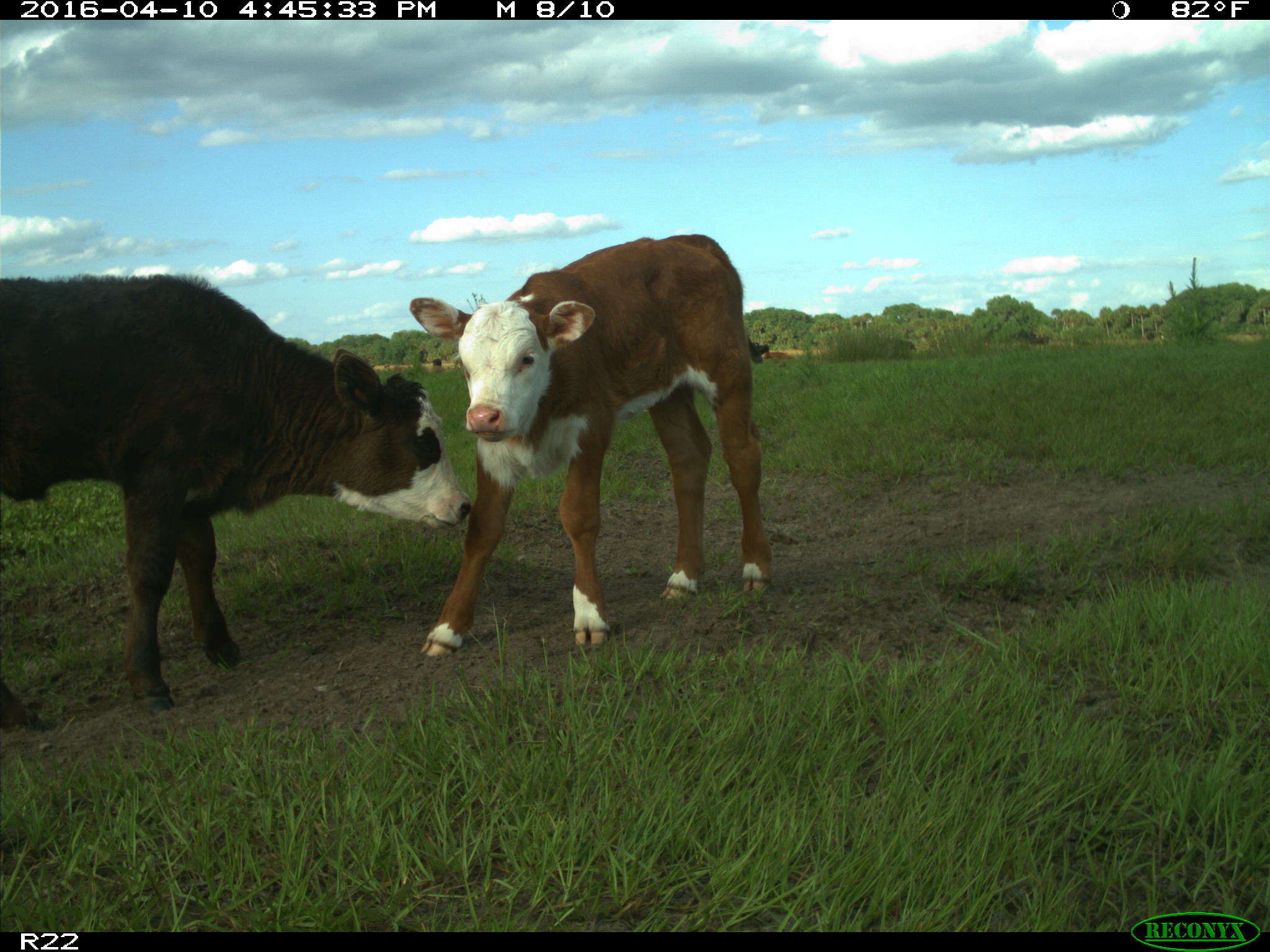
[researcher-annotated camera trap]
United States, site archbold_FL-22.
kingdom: Animalia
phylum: Chordata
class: Mammalia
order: Artiodactyla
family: Bovidae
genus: Bos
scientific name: Bos taurus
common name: domestic cow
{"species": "Bos taurus (domestic cow)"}